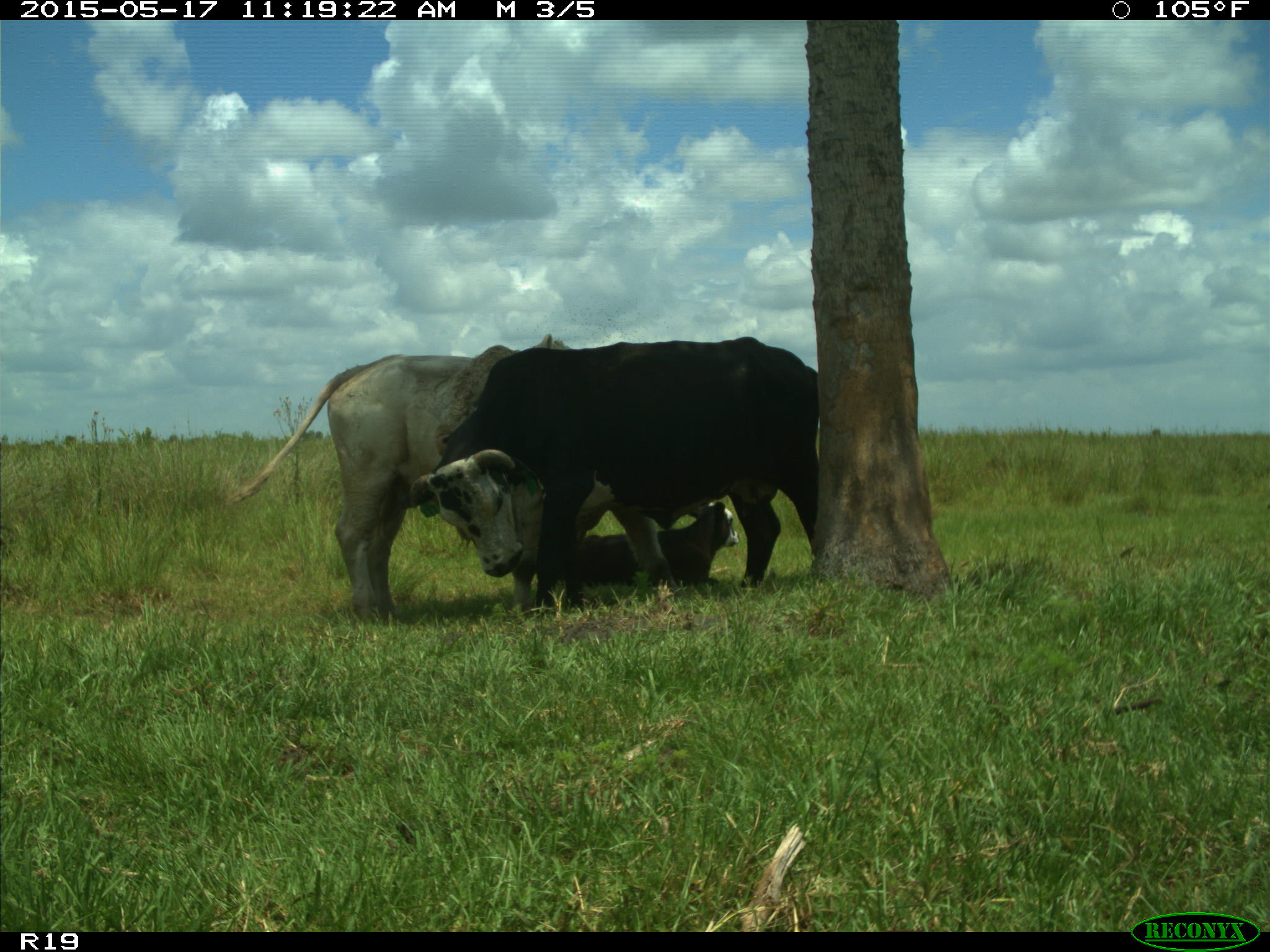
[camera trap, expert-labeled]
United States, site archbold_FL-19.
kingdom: Animalia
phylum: Chordata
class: Mammalia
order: Artiodactyla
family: Bovidae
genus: Bos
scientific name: Bos taurus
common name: domestic cow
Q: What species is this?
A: Bos taurus (domestic cow).